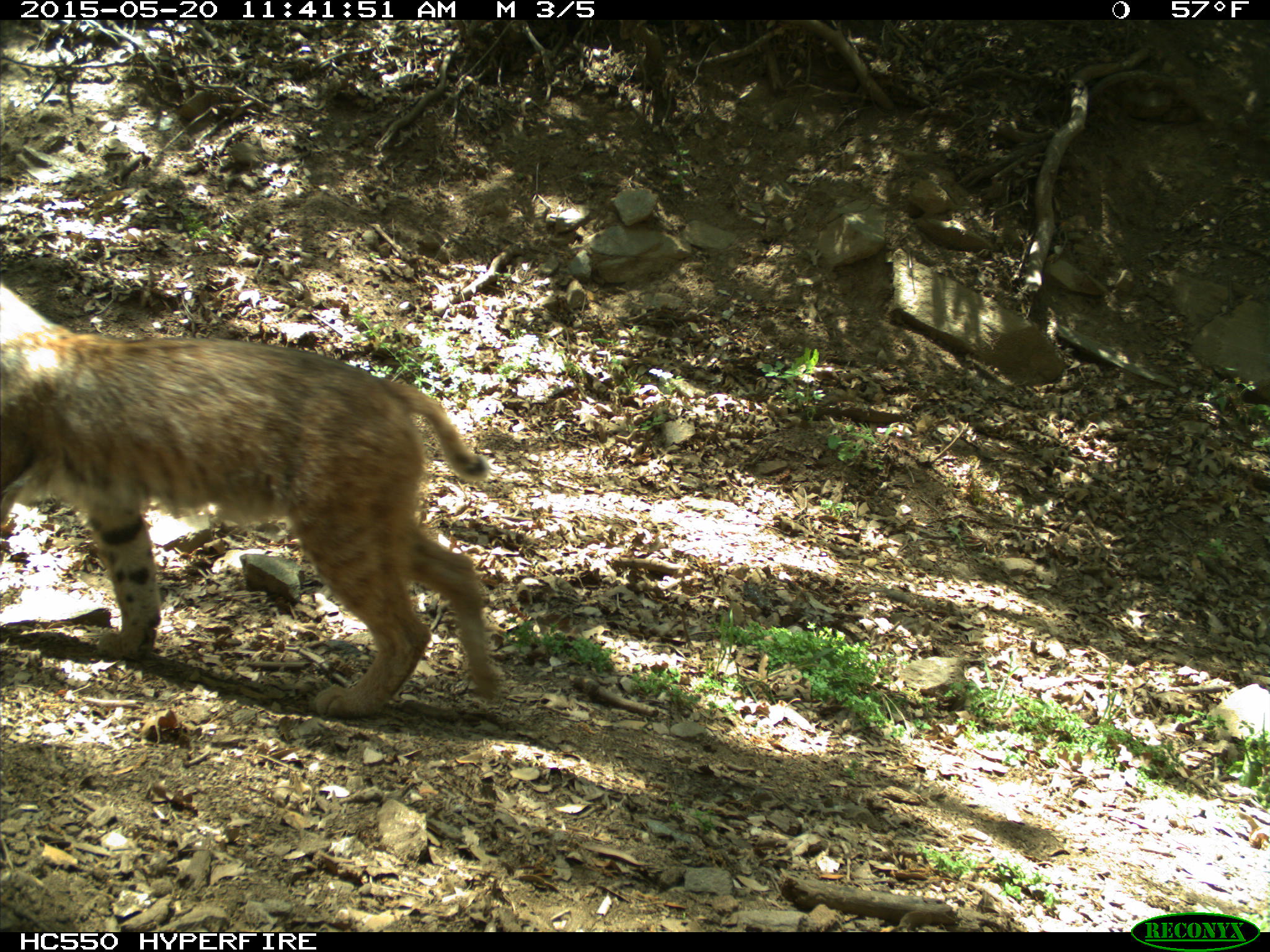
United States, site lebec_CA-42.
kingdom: Animalia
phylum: Chordata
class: Mammalia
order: Carnivora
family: Felidae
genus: Lynx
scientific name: Lynx rufus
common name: bobcat